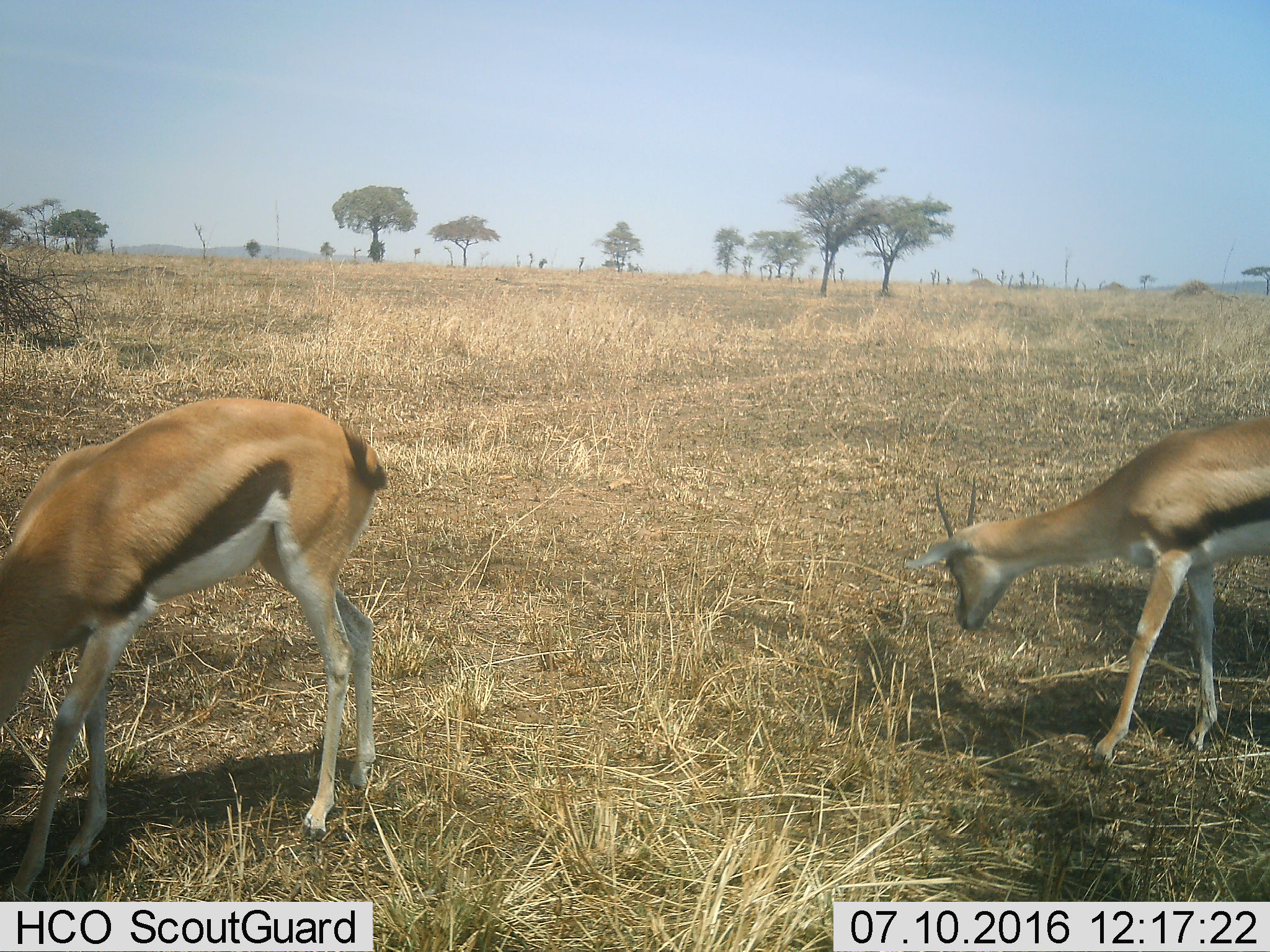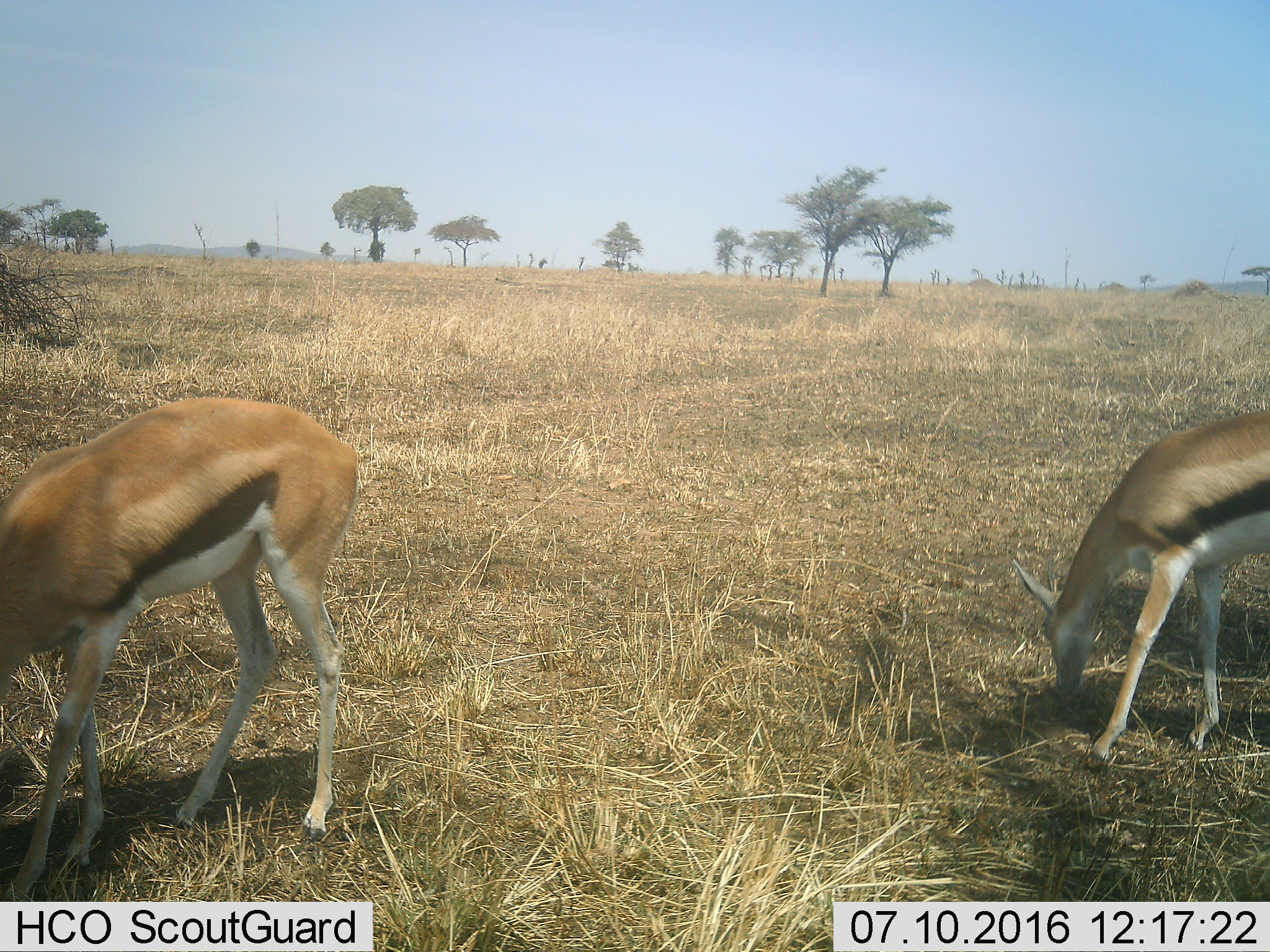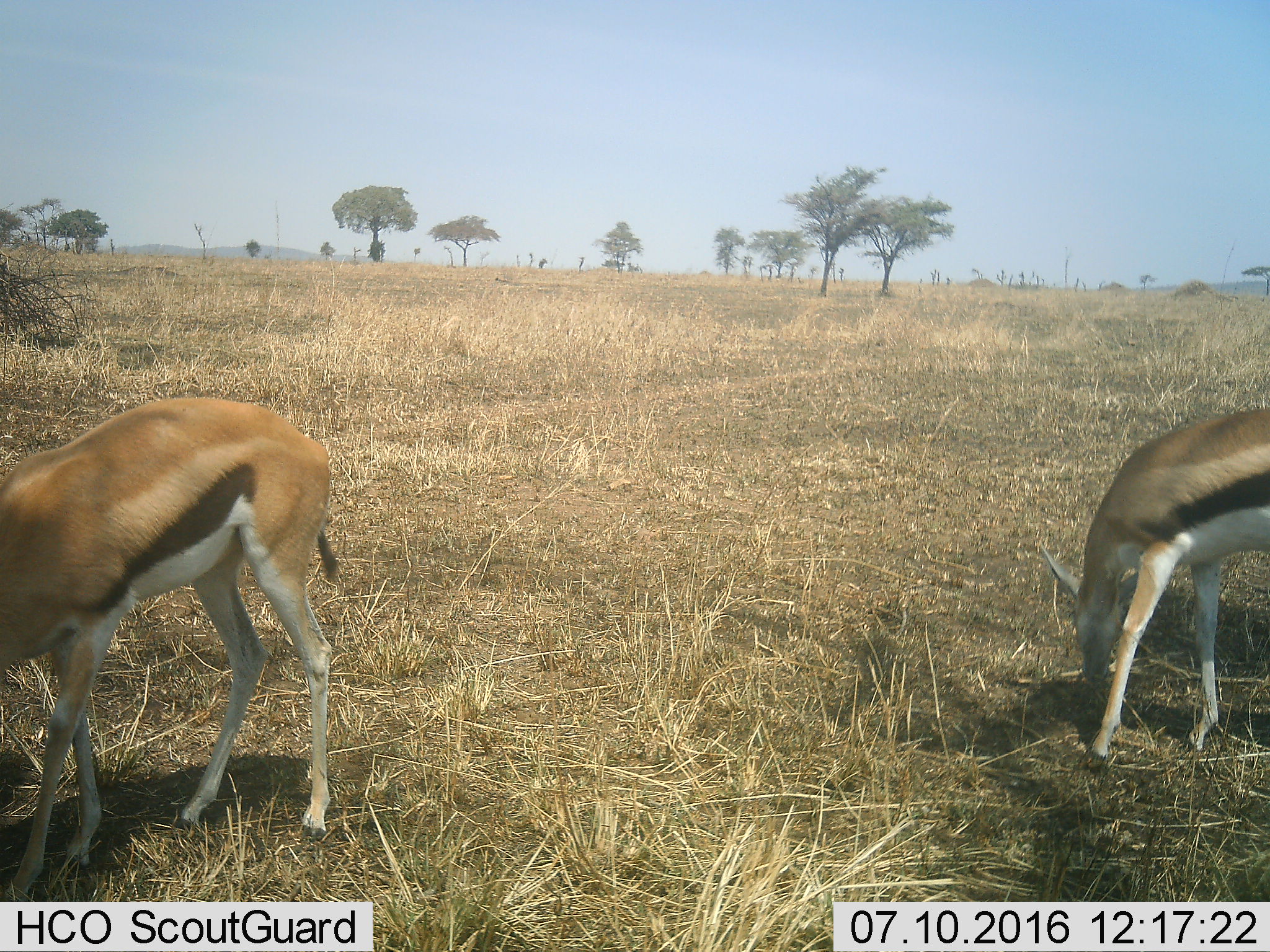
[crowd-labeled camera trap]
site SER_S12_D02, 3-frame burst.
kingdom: Animalia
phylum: Chordata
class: Mammalia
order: Artiodactyla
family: Bovidae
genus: Eudorcas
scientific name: Eudorcas thomsonii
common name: thomson's gazelle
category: gazellethomsons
Gazellethomsons (thomson's gazelle) (Eudorcas thomsonii), count 2. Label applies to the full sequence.